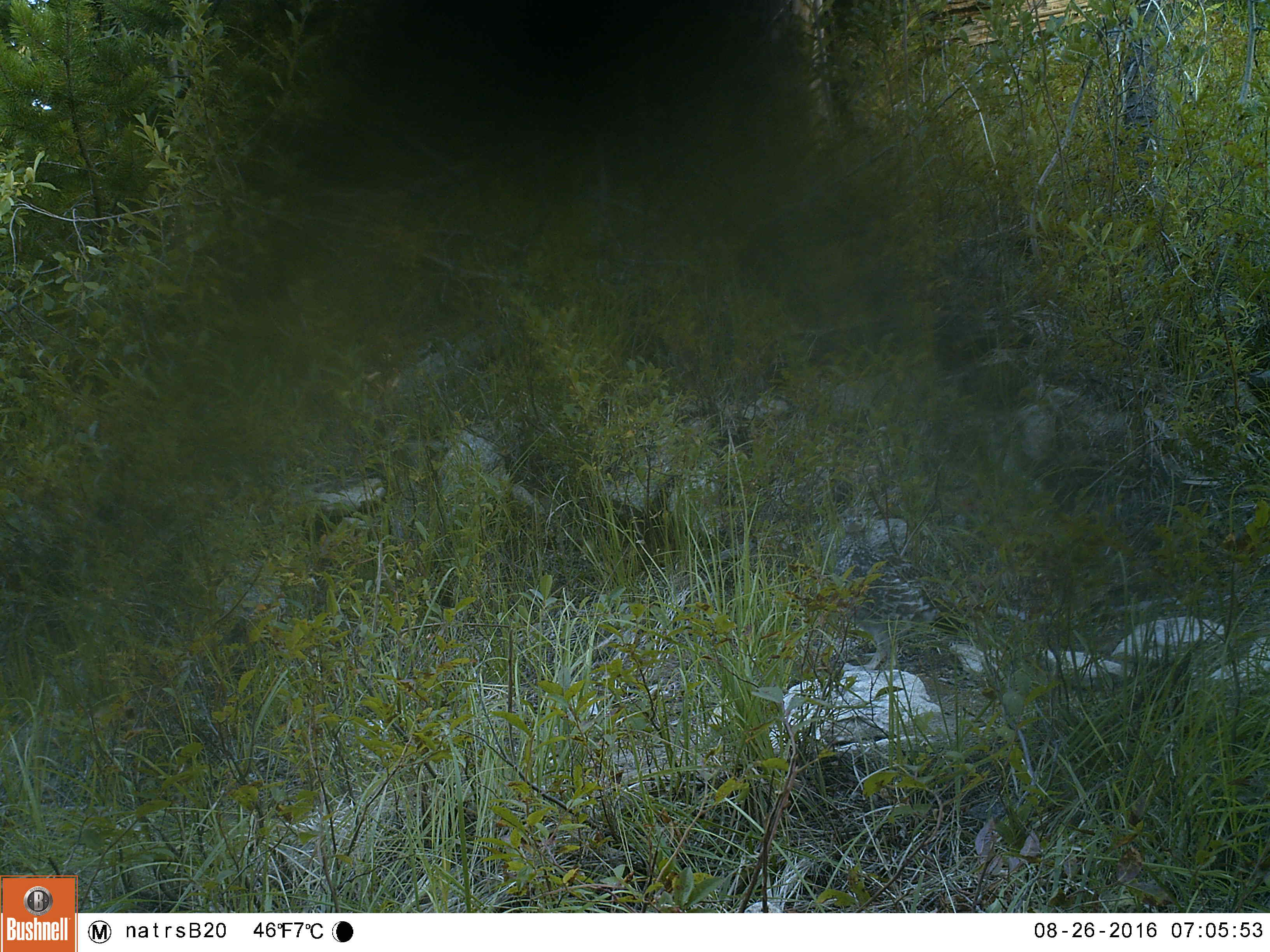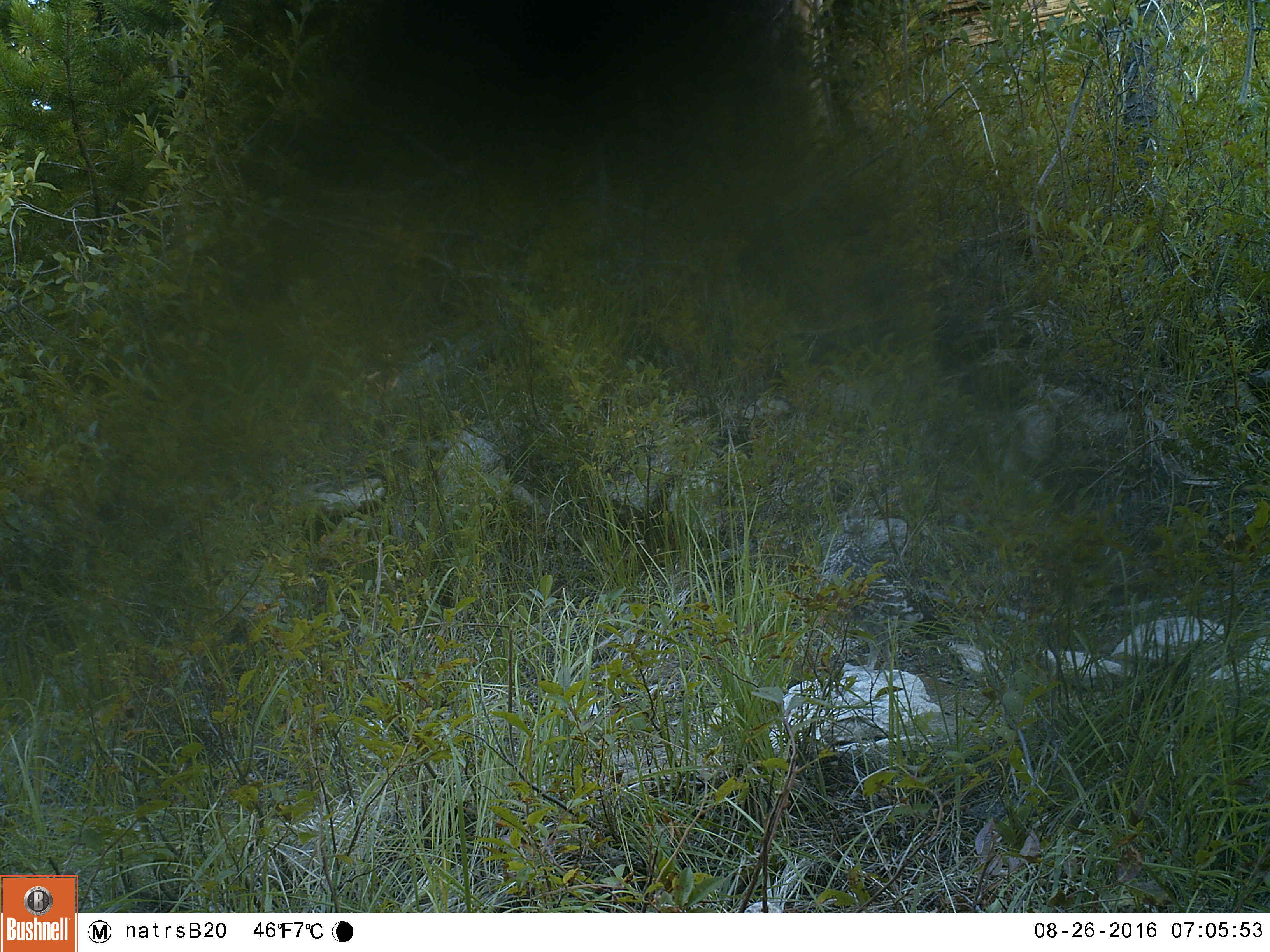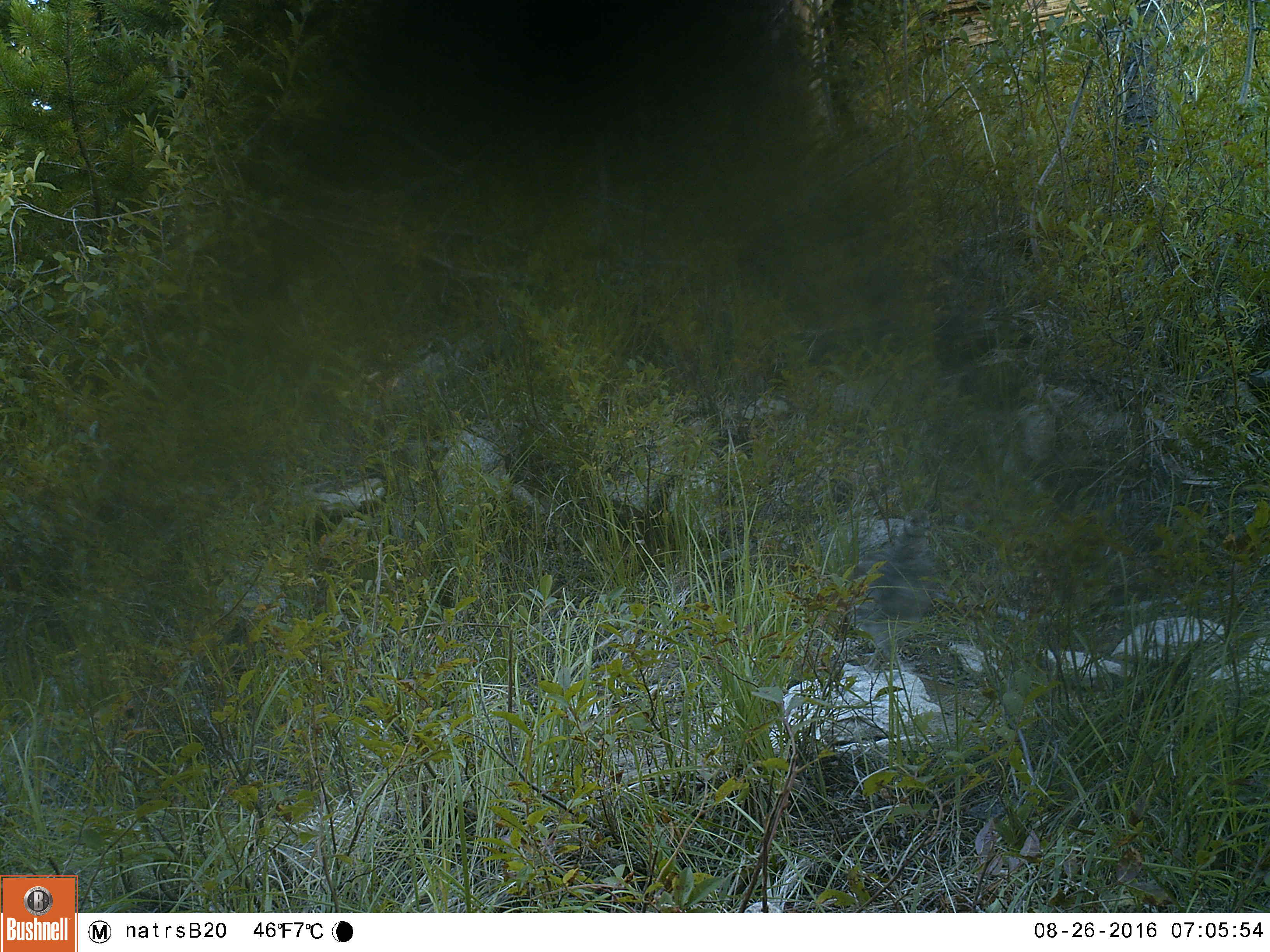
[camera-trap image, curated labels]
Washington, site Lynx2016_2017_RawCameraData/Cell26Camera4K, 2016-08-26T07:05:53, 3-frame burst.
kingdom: Animalia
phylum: Chordata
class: Aves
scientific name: Aves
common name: birds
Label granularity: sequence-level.